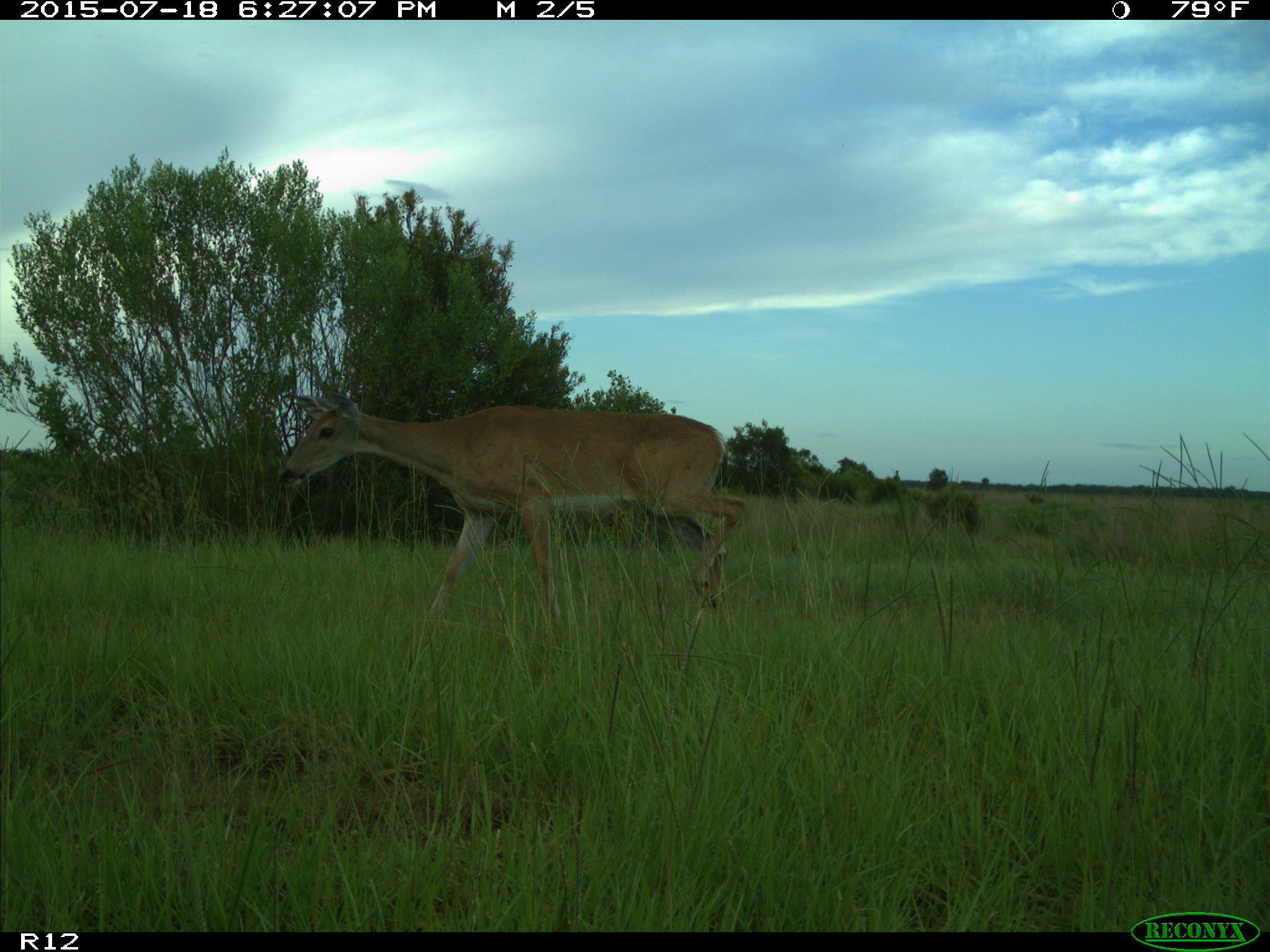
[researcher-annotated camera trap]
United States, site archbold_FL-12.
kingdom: Animalia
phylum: Chordata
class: Mammalia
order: Artiodactyla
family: Cervidae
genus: Odocoileus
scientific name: Odocoileus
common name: deer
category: unidentified deer